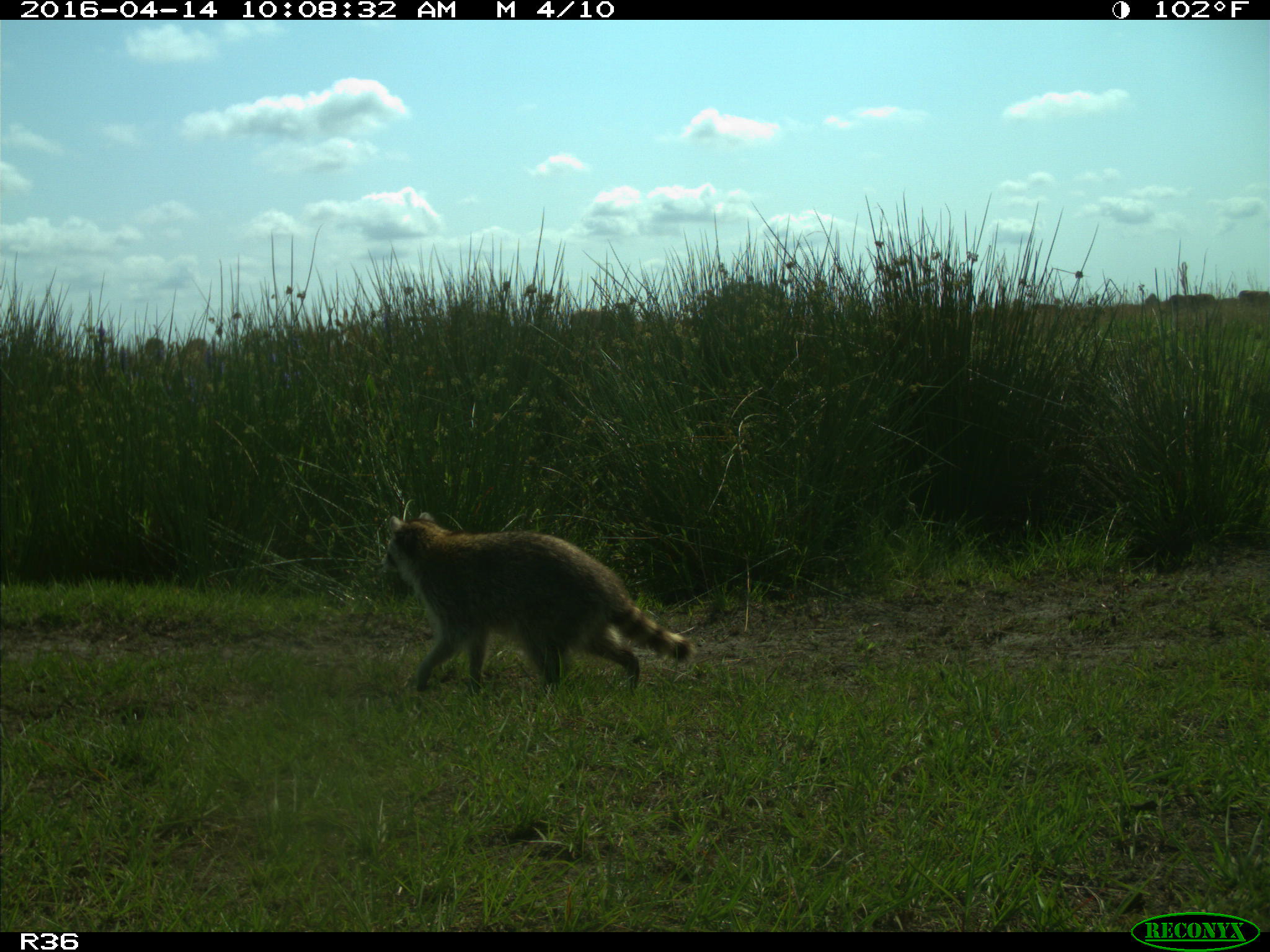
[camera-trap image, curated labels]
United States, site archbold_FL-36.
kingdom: Animalia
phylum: Chordata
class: Mammalia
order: Carnivora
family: Procyonidae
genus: Procyon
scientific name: Procyon lotor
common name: common raccoon